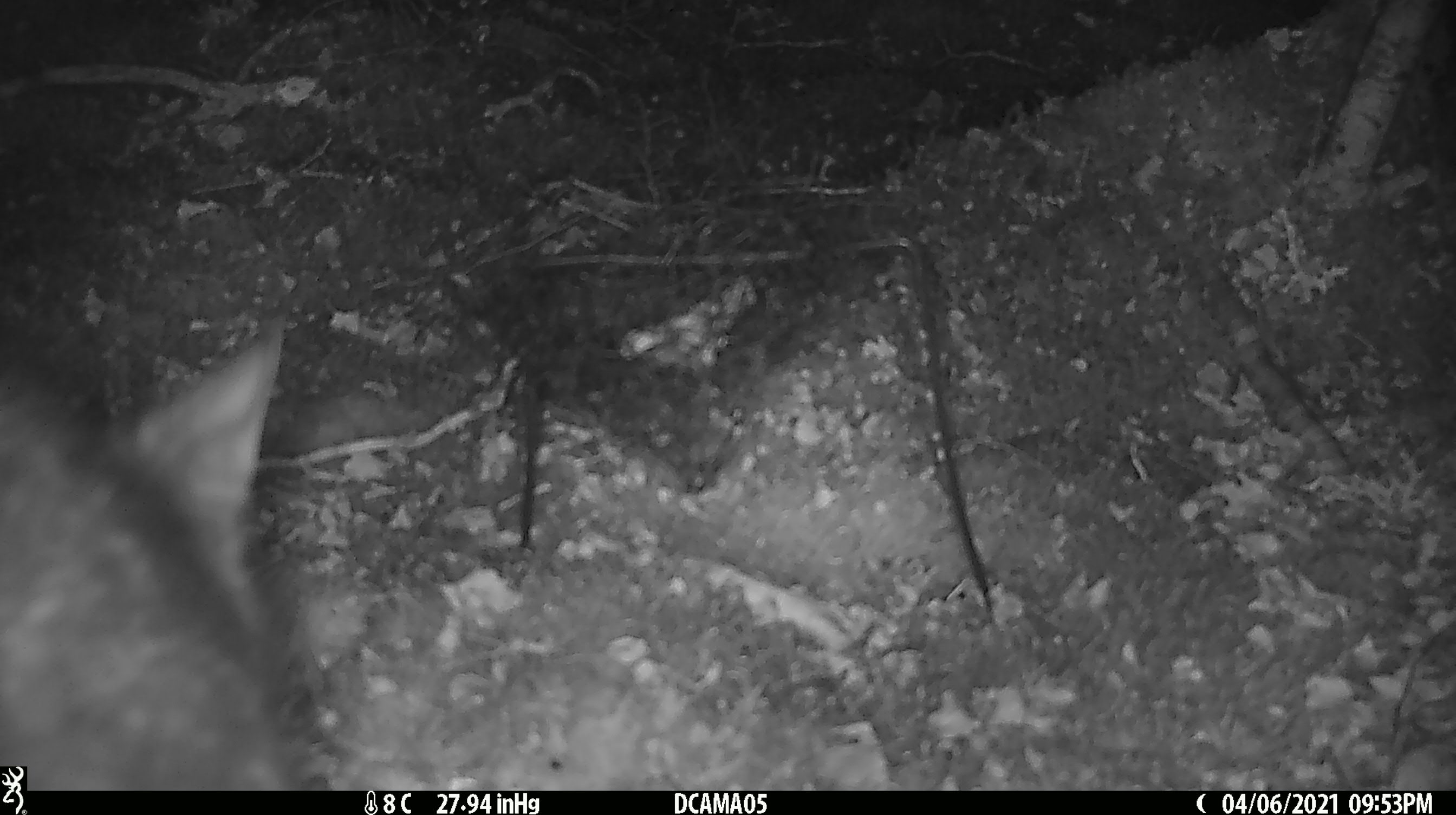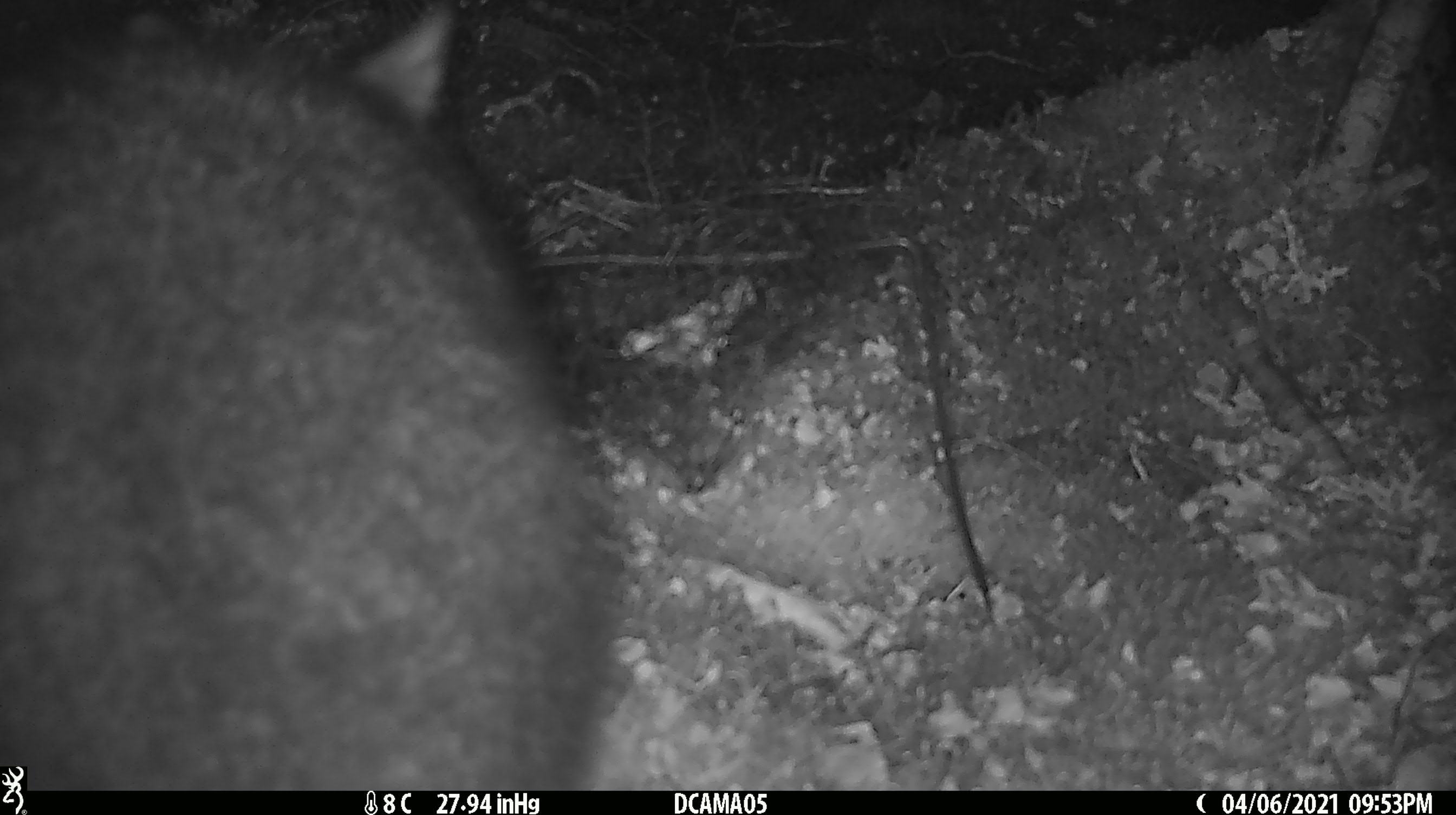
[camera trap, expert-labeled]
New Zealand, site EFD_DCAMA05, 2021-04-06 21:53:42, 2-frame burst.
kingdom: Animalia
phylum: Chordata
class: Mammalia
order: Diprotodontia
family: Phalangeridae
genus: Trichosurus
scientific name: Trichosurus vulpecula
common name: common brushtail possum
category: possum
Possum (common brushtail possum) (Trichosurus vulpecula).